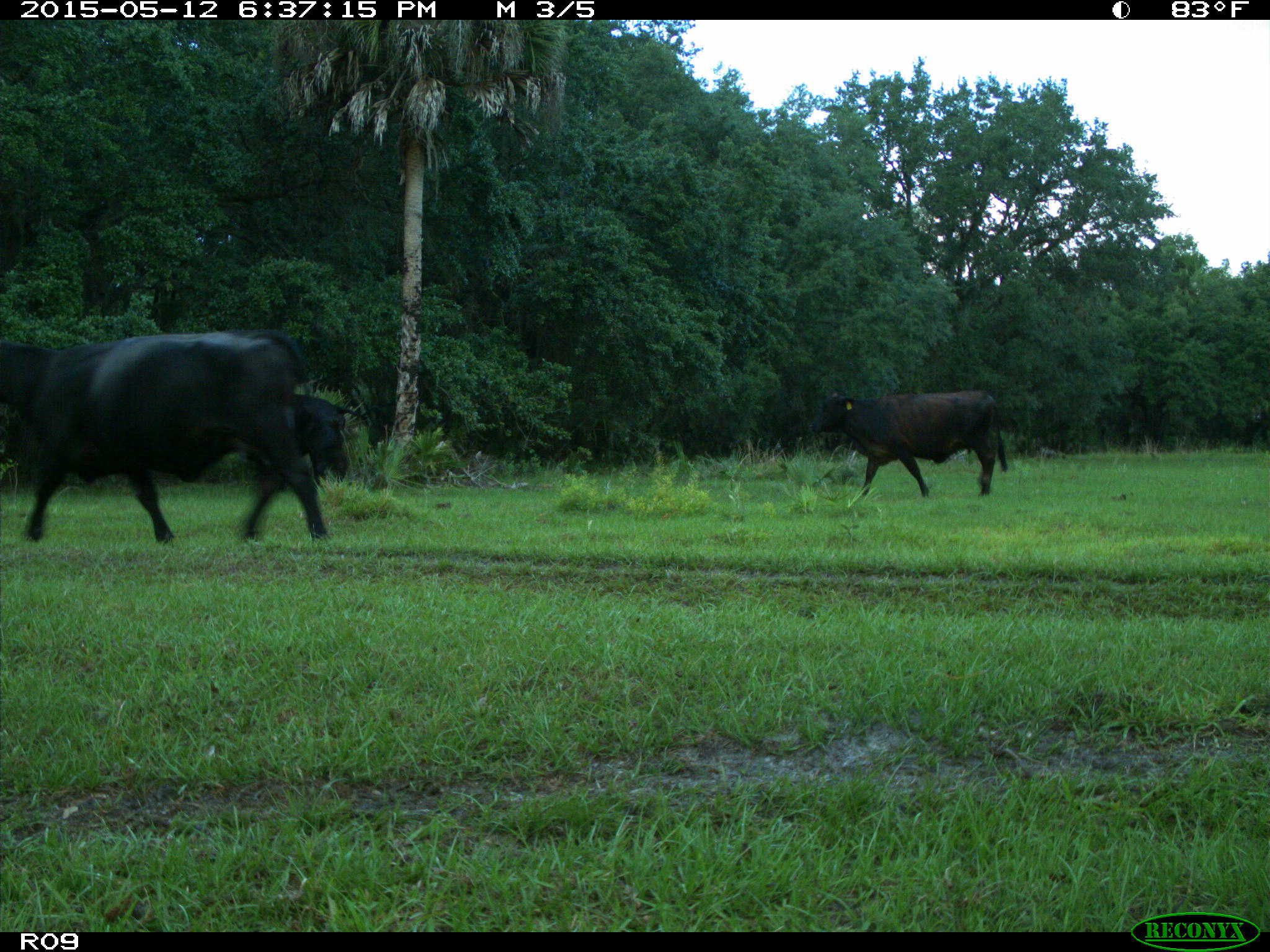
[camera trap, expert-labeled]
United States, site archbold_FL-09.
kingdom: Animalia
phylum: Chordata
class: Mammalia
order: Artiodactyla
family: Bovidae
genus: Bos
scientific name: Bos taurus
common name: domestic cow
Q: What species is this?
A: Bos taurus (domestic cow).